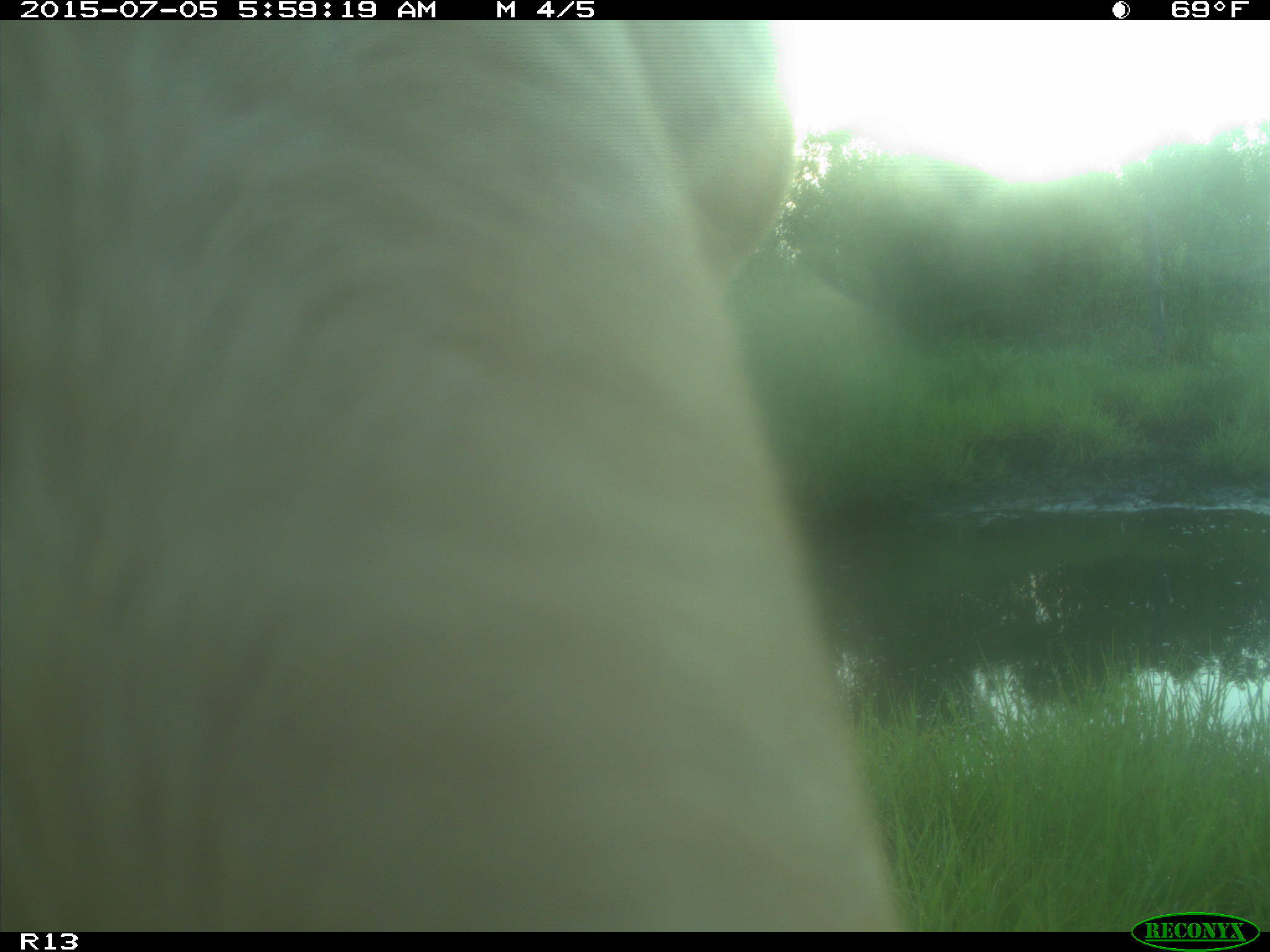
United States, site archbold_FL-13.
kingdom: Animalia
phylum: Chordata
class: Mammalia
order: Artiodactyla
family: Bovidae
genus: Bos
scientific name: Bos taurus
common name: domestic cow